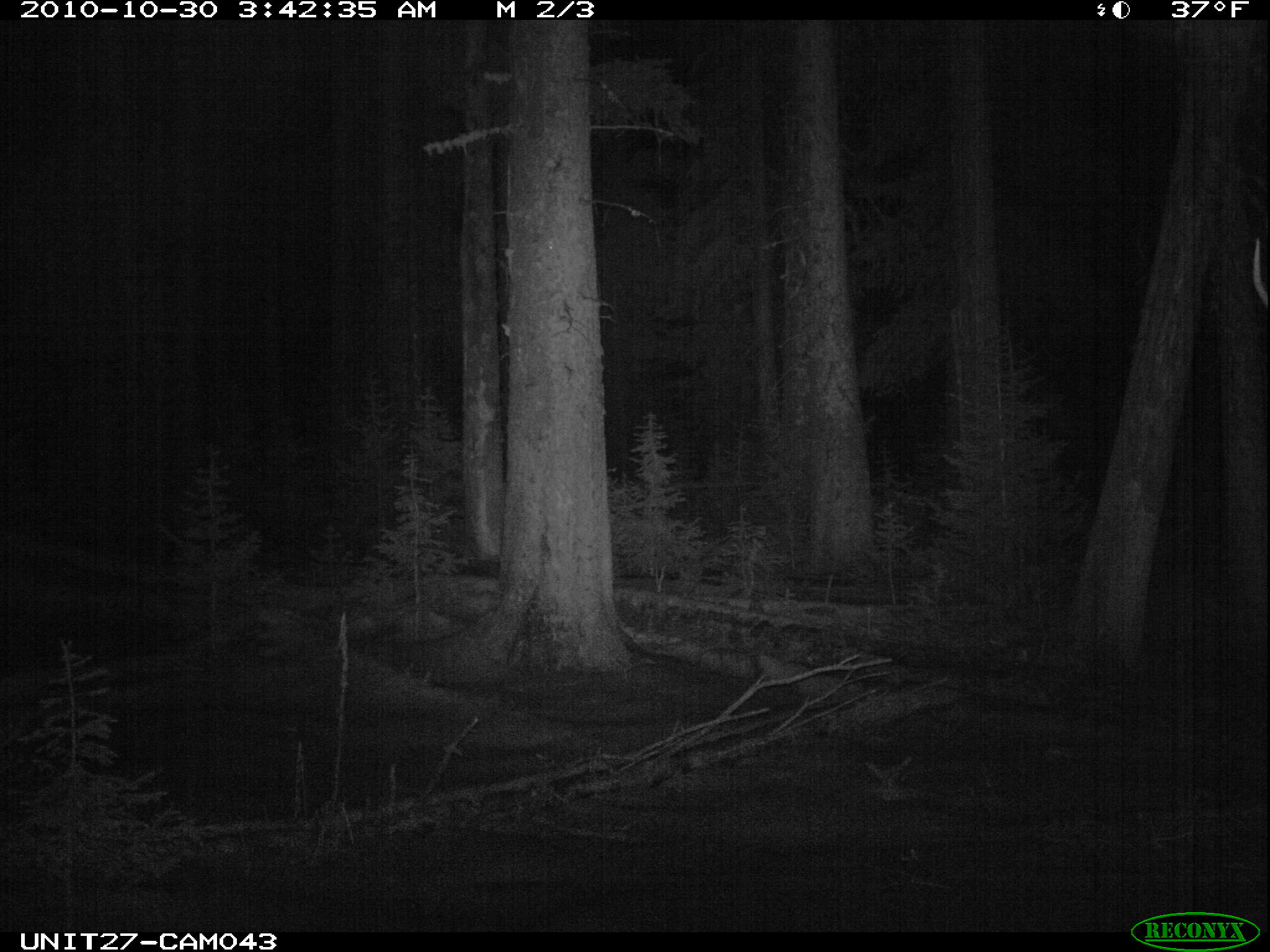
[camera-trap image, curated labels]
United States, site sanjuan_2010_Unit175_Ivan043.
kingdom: Animalia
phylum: Chordata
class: Mammalia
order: Artiodactyla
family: Cervidae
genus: Cervus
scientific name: Cervus elaphus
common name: red deer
Cervus elaphus (red deer).